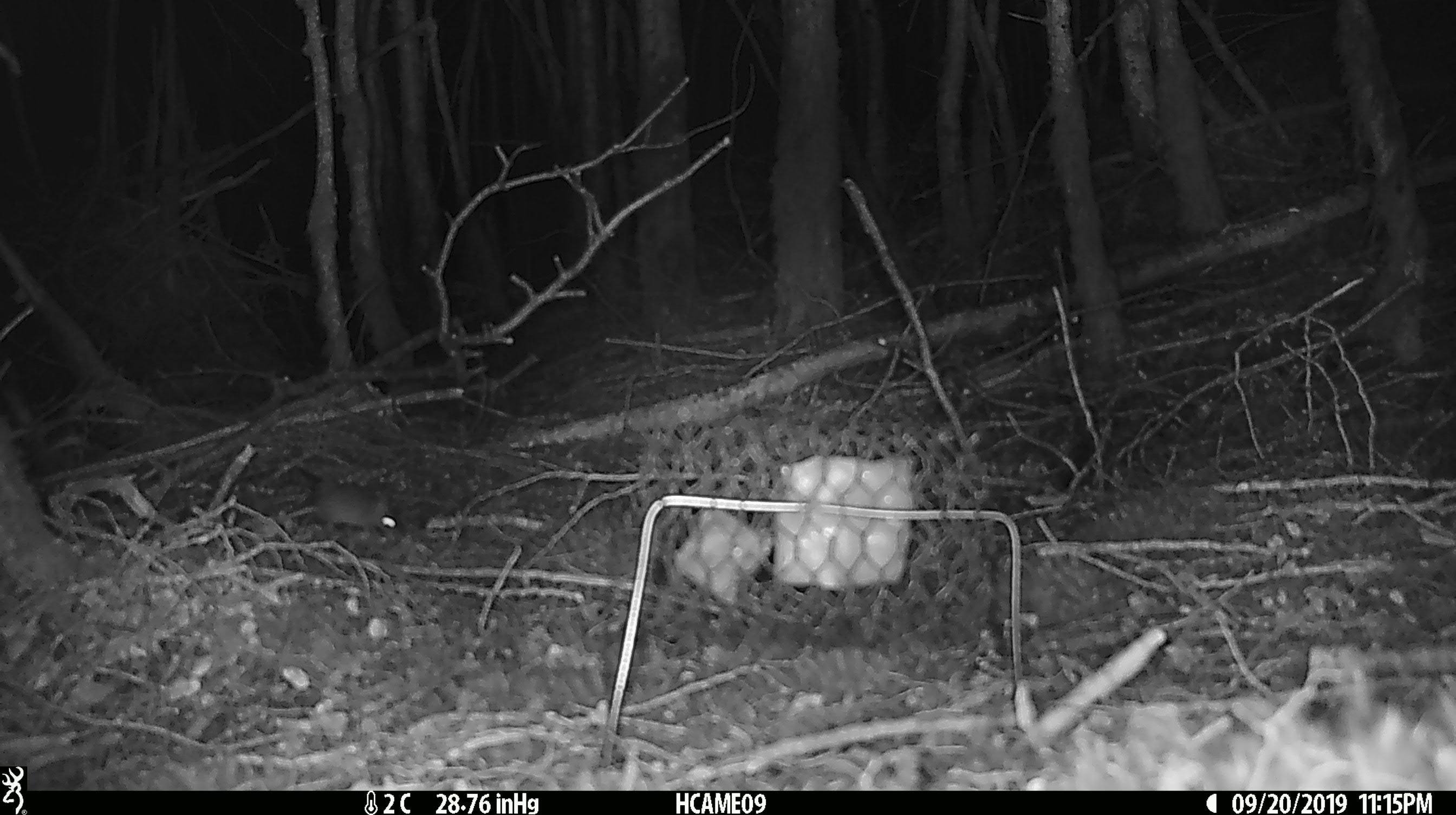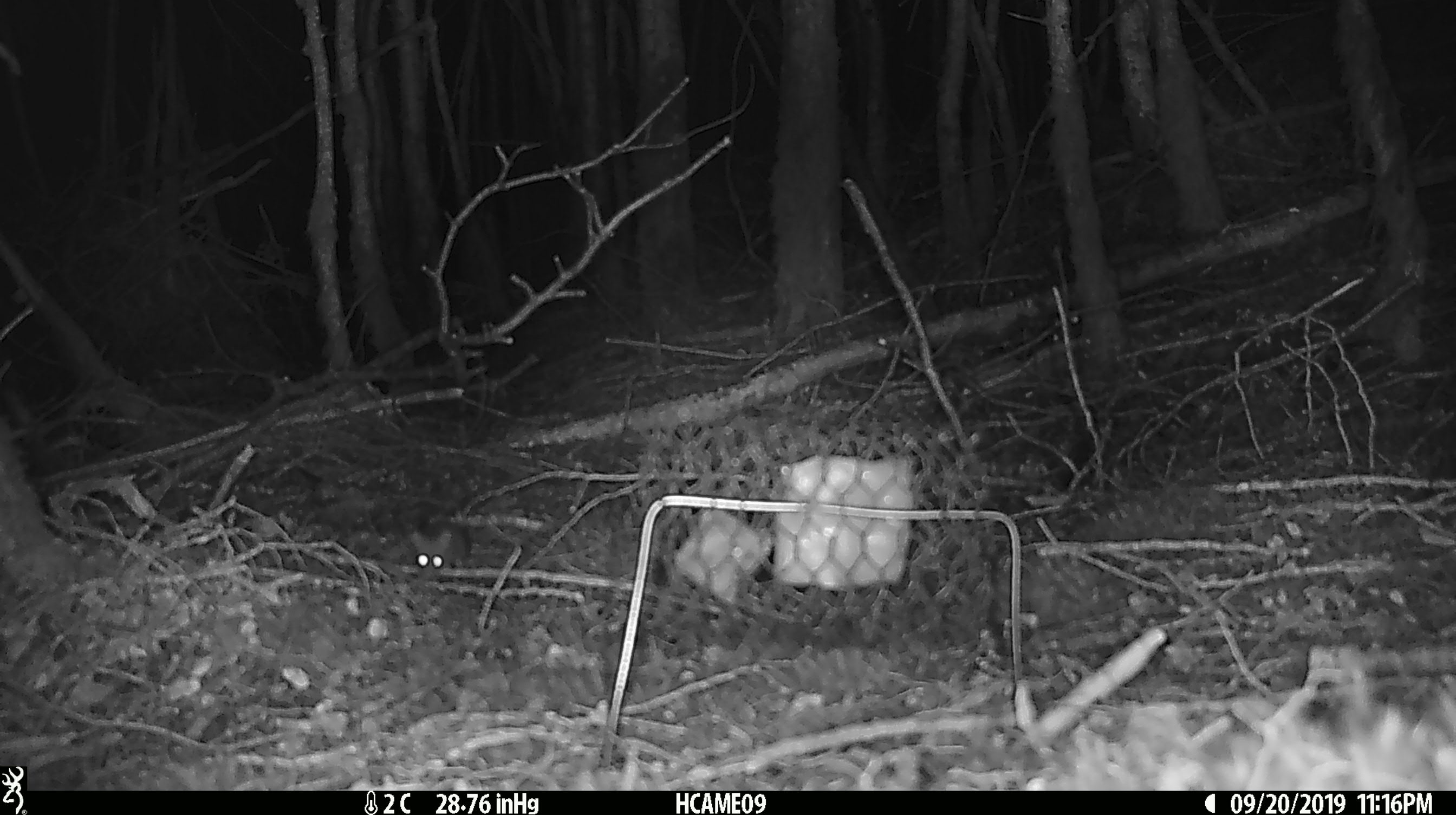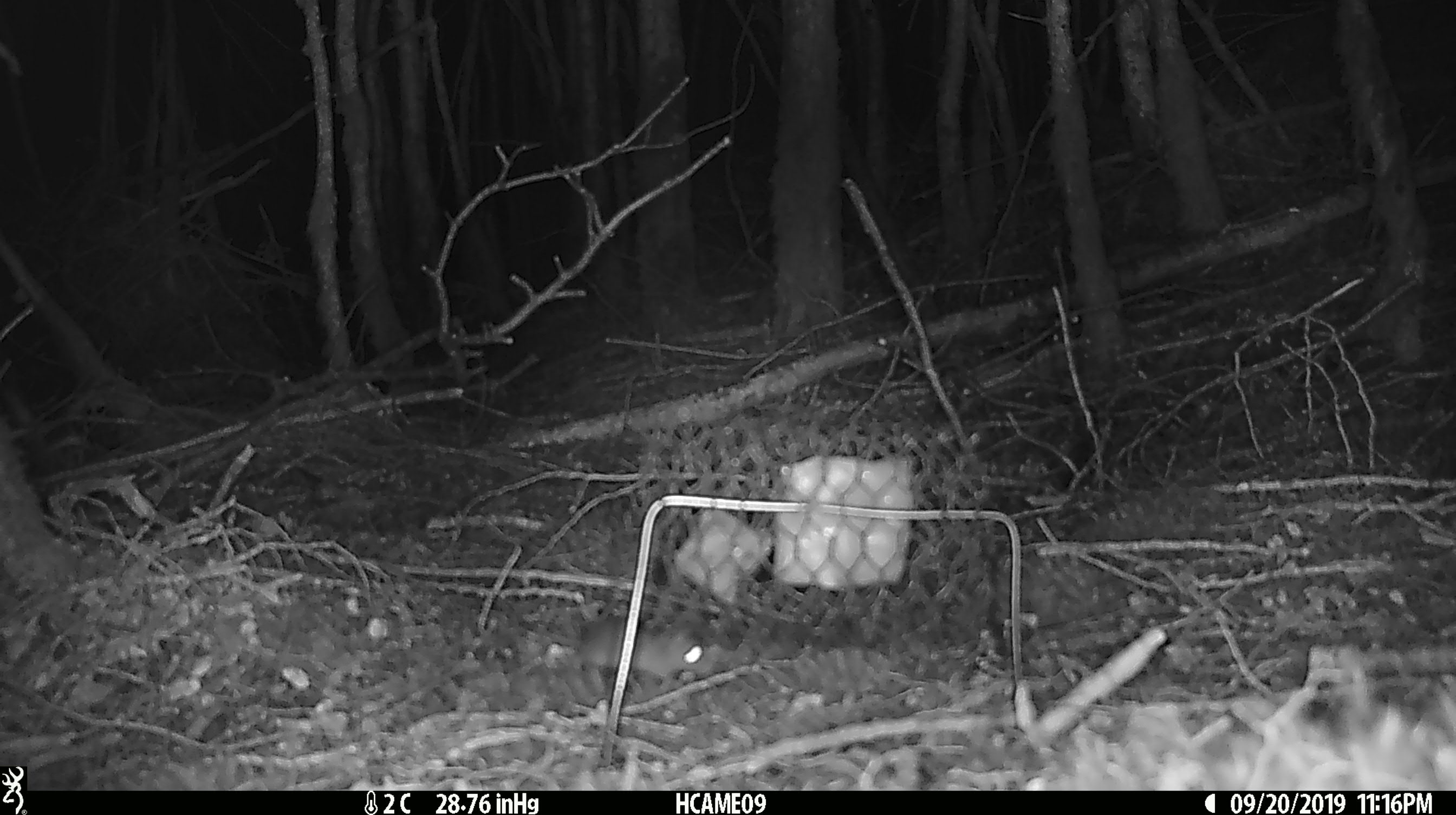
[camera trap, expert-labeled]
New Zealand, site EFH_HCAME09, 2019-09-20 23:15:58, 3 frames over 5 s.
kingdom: Animalia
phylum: Chordata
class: Mammalia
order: Rodentia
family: Muridae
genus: Mus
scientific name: Mus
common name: mouse